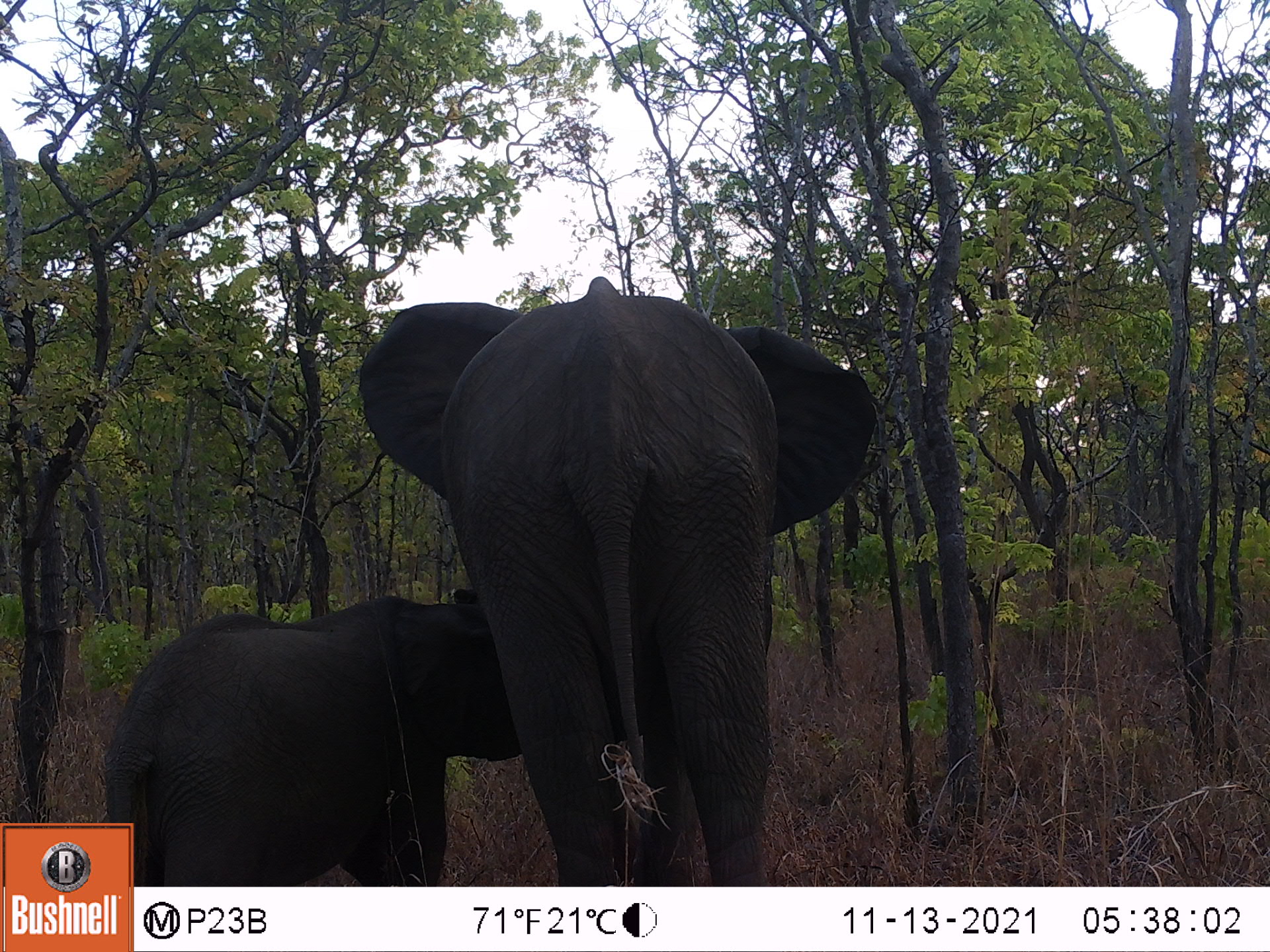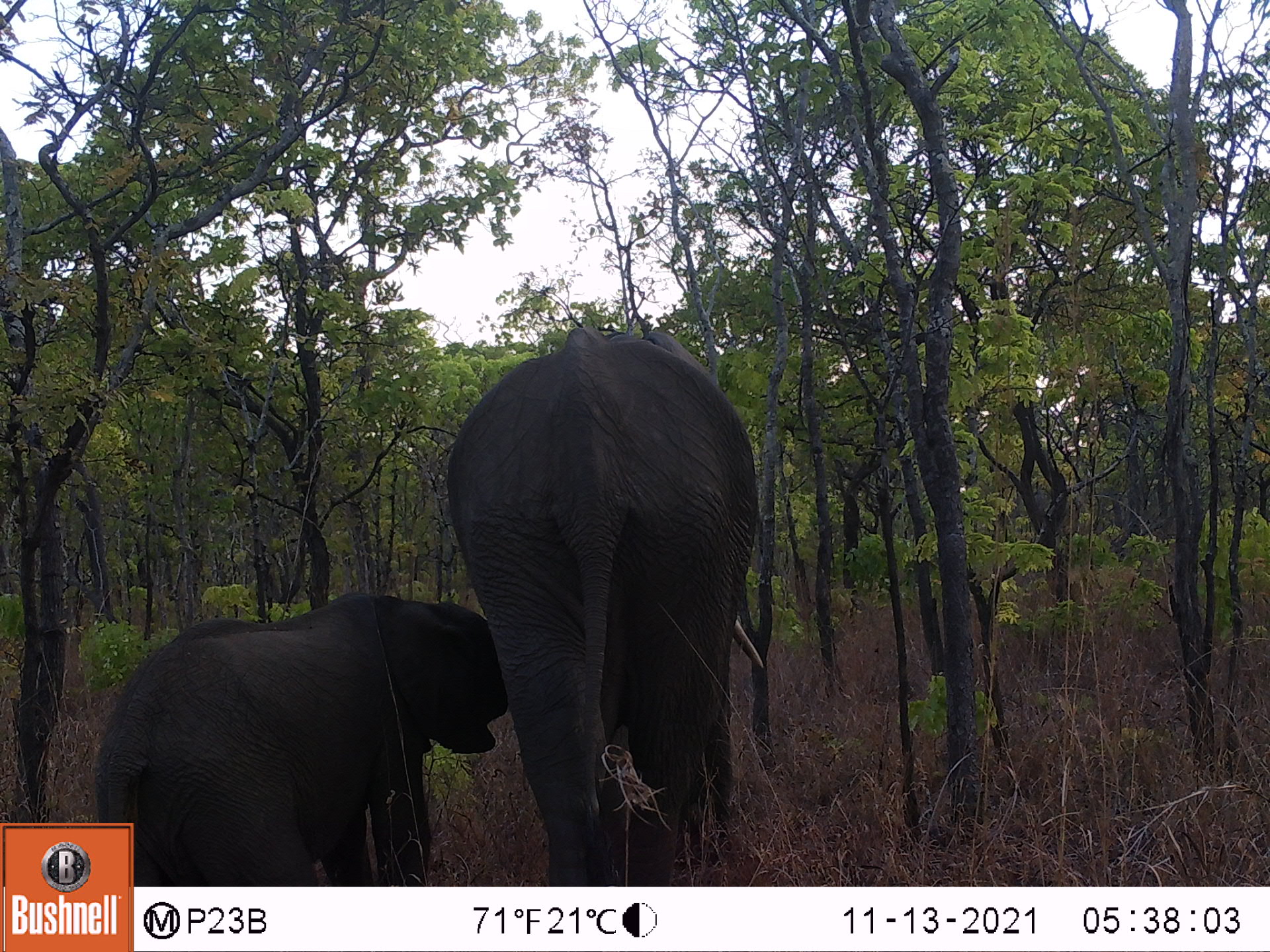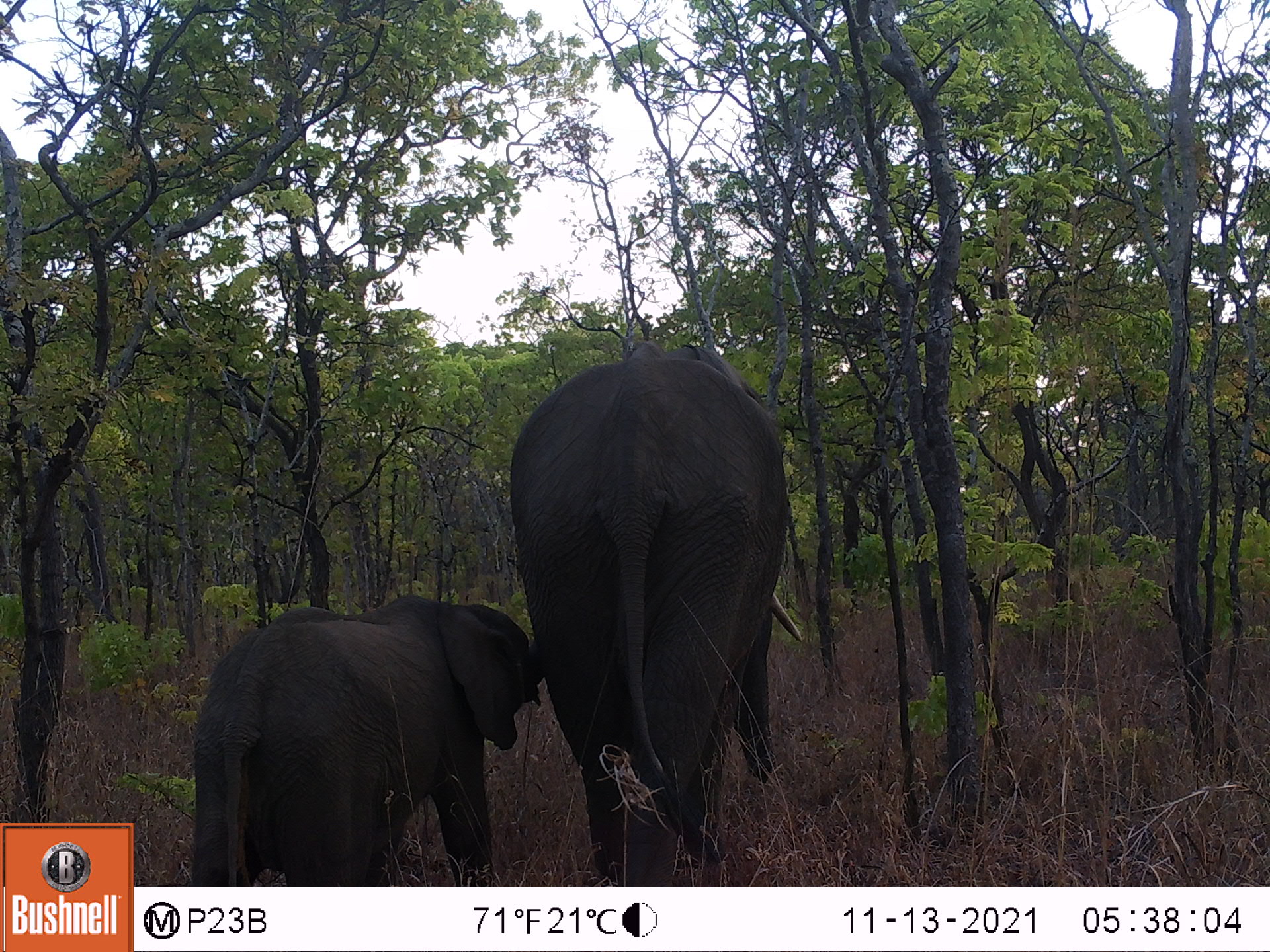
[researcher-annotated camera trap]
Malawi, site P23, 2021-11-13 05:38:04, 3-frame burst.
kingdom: Animalia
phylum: Chordata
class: Mammalia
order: Proboscidea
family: Elephantidae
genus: Loxodonta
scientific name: Loxodonta africana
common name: african savanna elephant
African savanna elephant (Loxodonta africana), count 2.